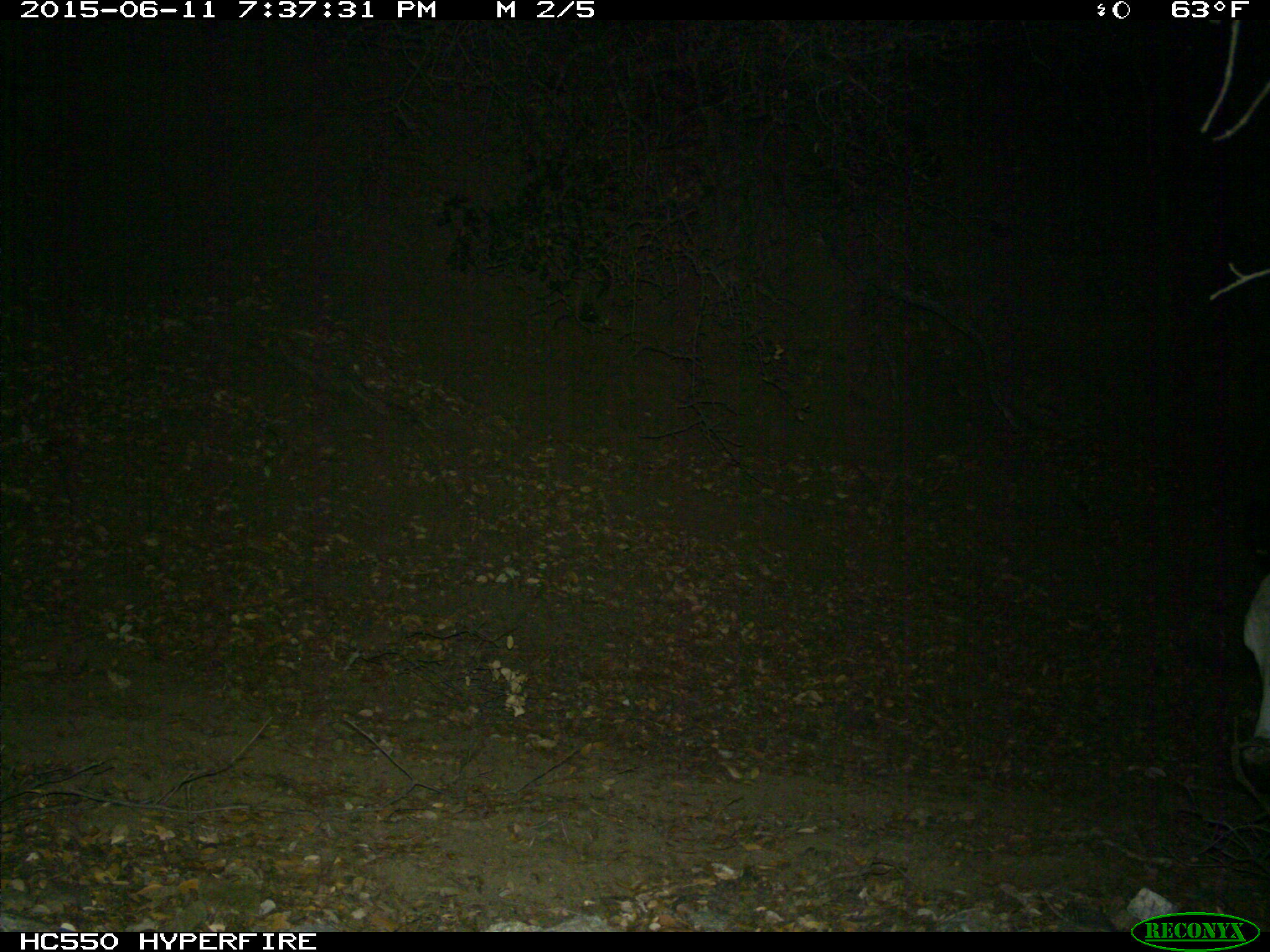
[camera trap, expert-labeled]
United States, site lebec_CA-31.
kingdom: Animalia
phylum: Chordata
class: Mammalia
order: Artiodactyla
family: Bovidae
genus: Bos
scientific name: Bos taurus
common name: domestic cow